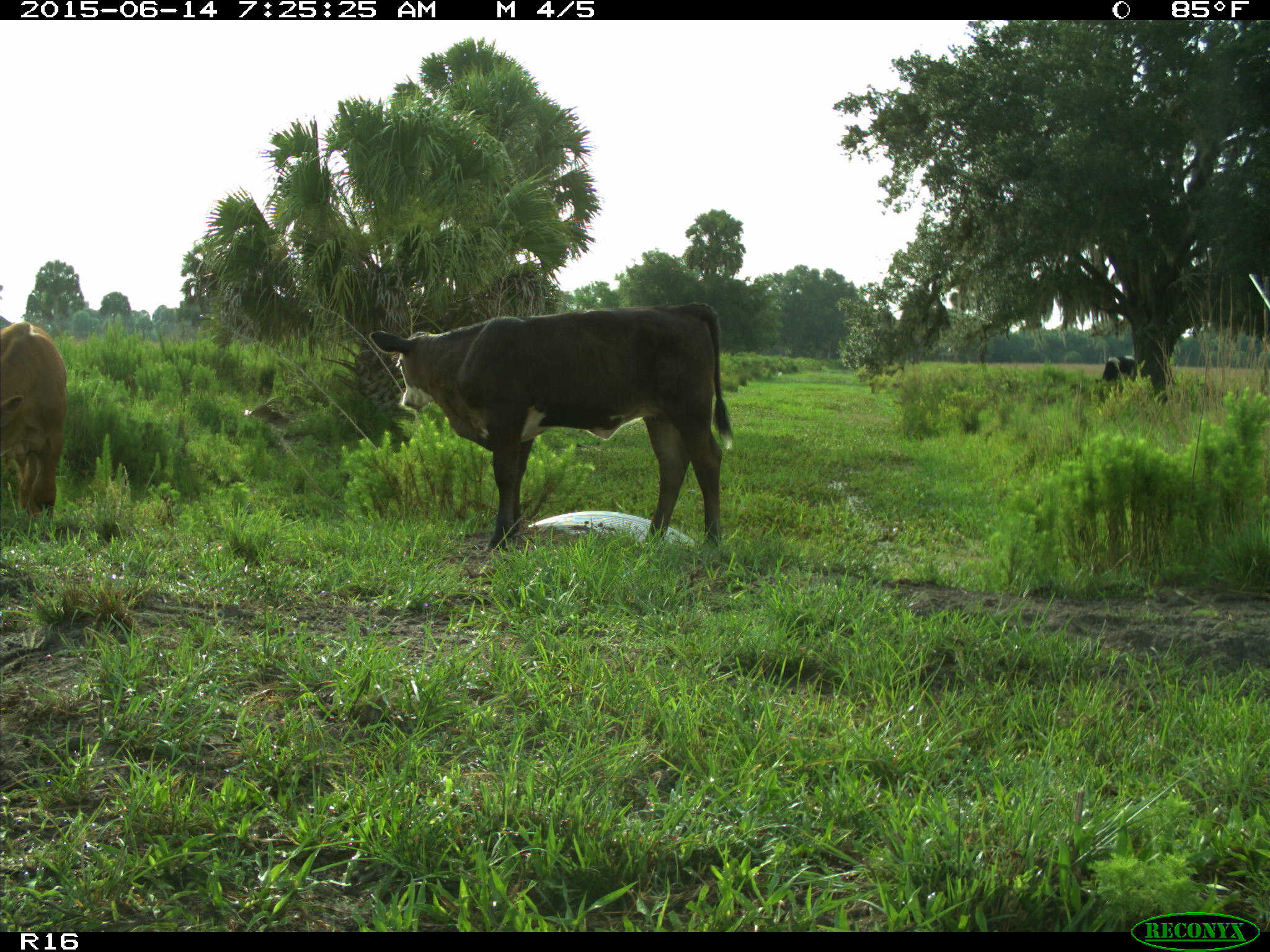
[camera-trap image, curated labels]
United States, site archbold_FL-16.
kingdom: Animalia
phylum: Chordata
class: Mammalia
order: Artiodactyla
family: Bovidae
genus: Bos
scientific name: Bos taurus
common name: domestic cow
Bos taurus (domestic cow).